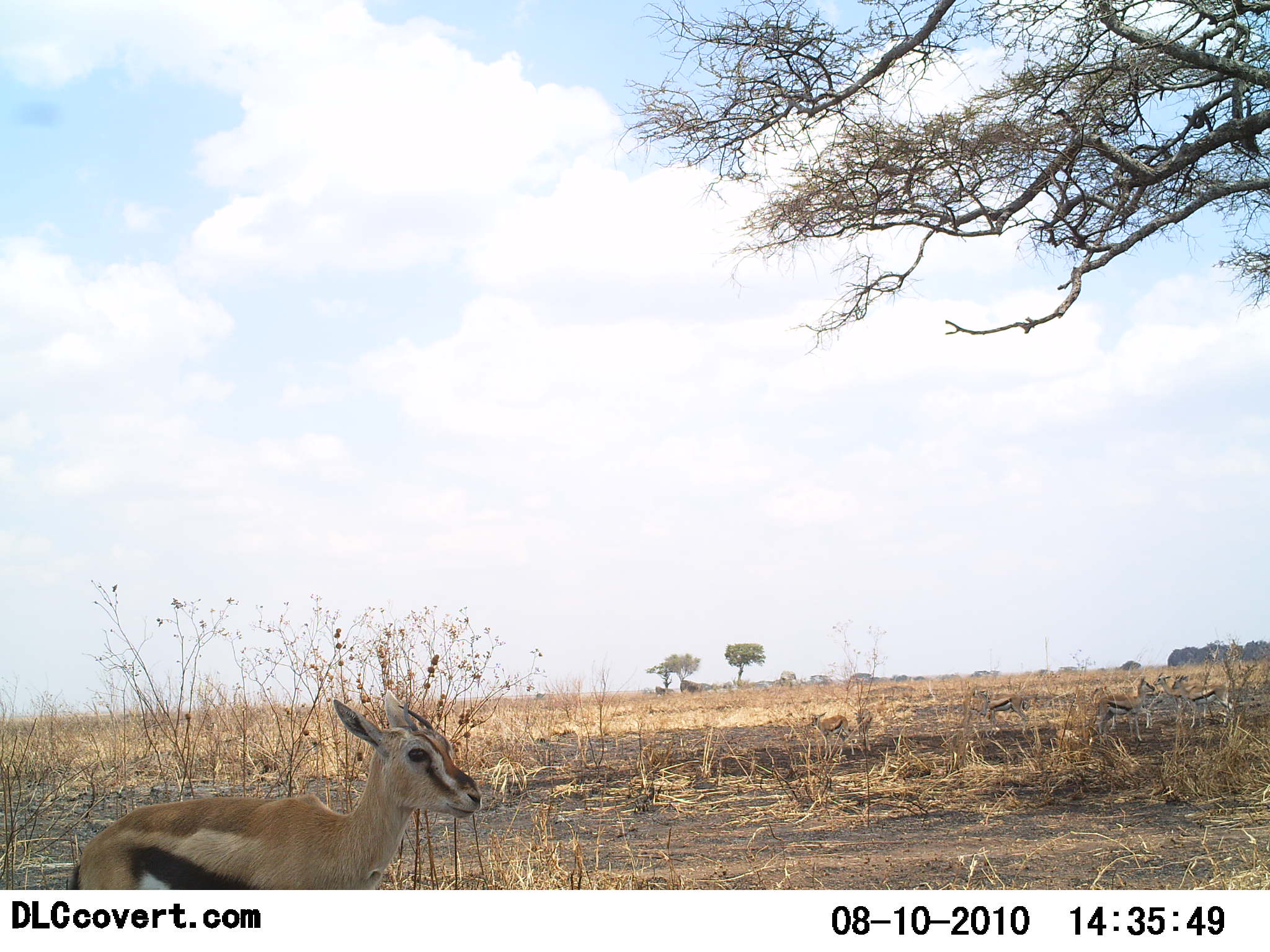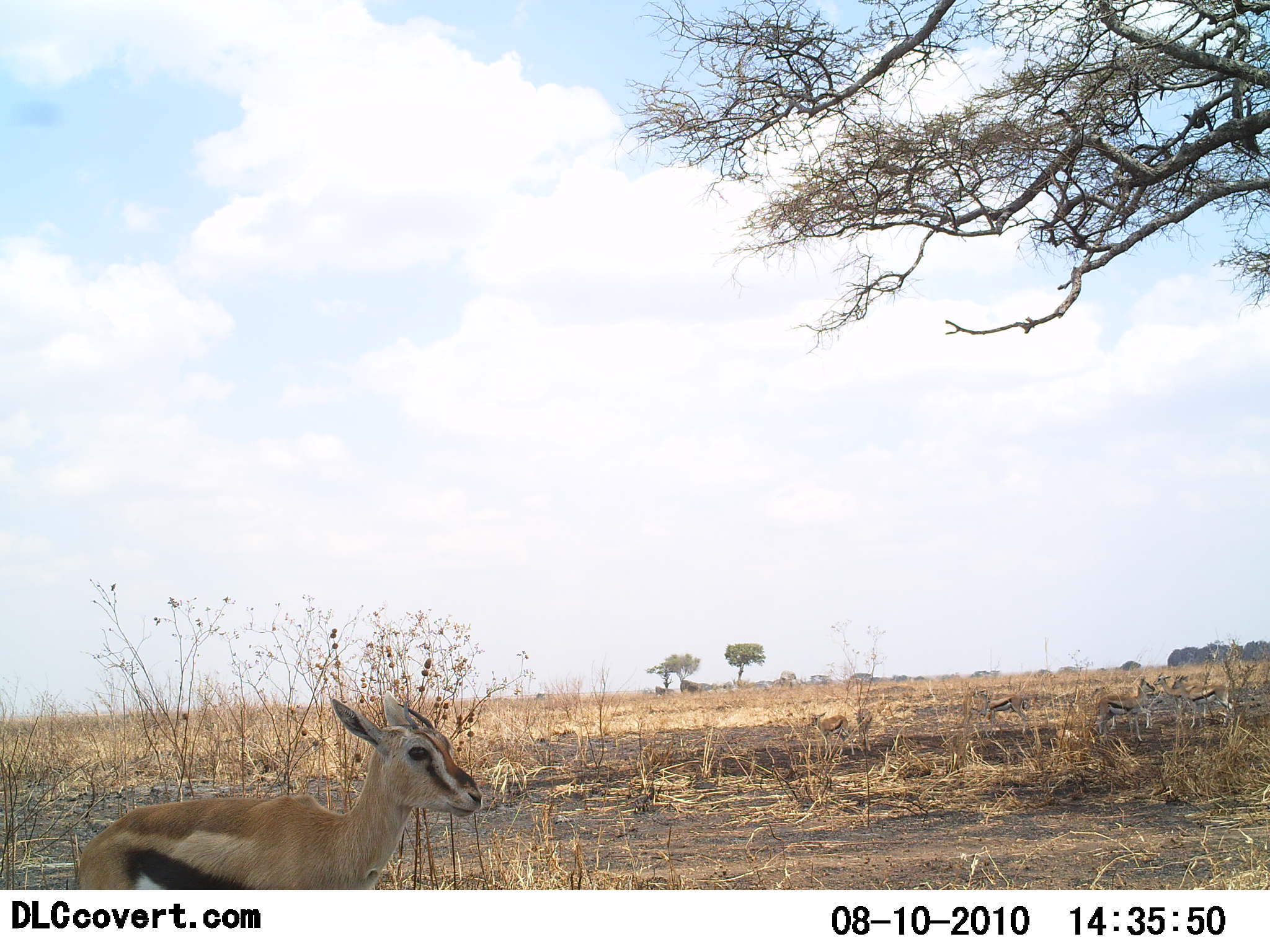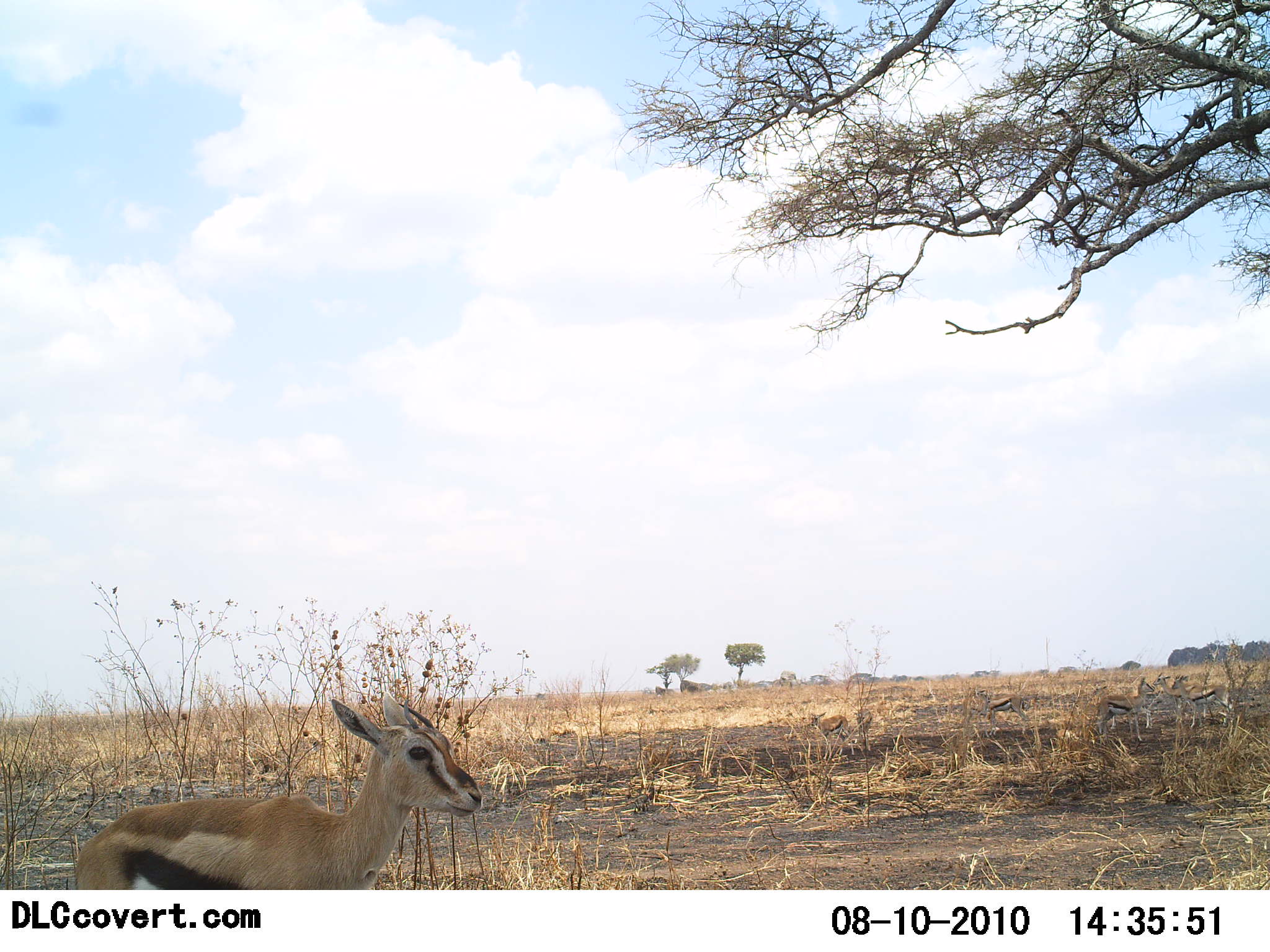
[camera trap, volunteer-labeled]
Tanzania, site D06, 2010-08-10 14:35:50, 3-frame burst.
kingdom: Animalia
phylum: Chordata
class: Mammalia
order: Artiodactyla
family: Bovidae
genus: Eudorcas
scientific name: Eudorcas thomsonii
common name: thomson's gazelle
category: gazellethomsons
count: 1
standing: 92%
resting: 0%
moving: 0%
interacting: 0%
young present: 8%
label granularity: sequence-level